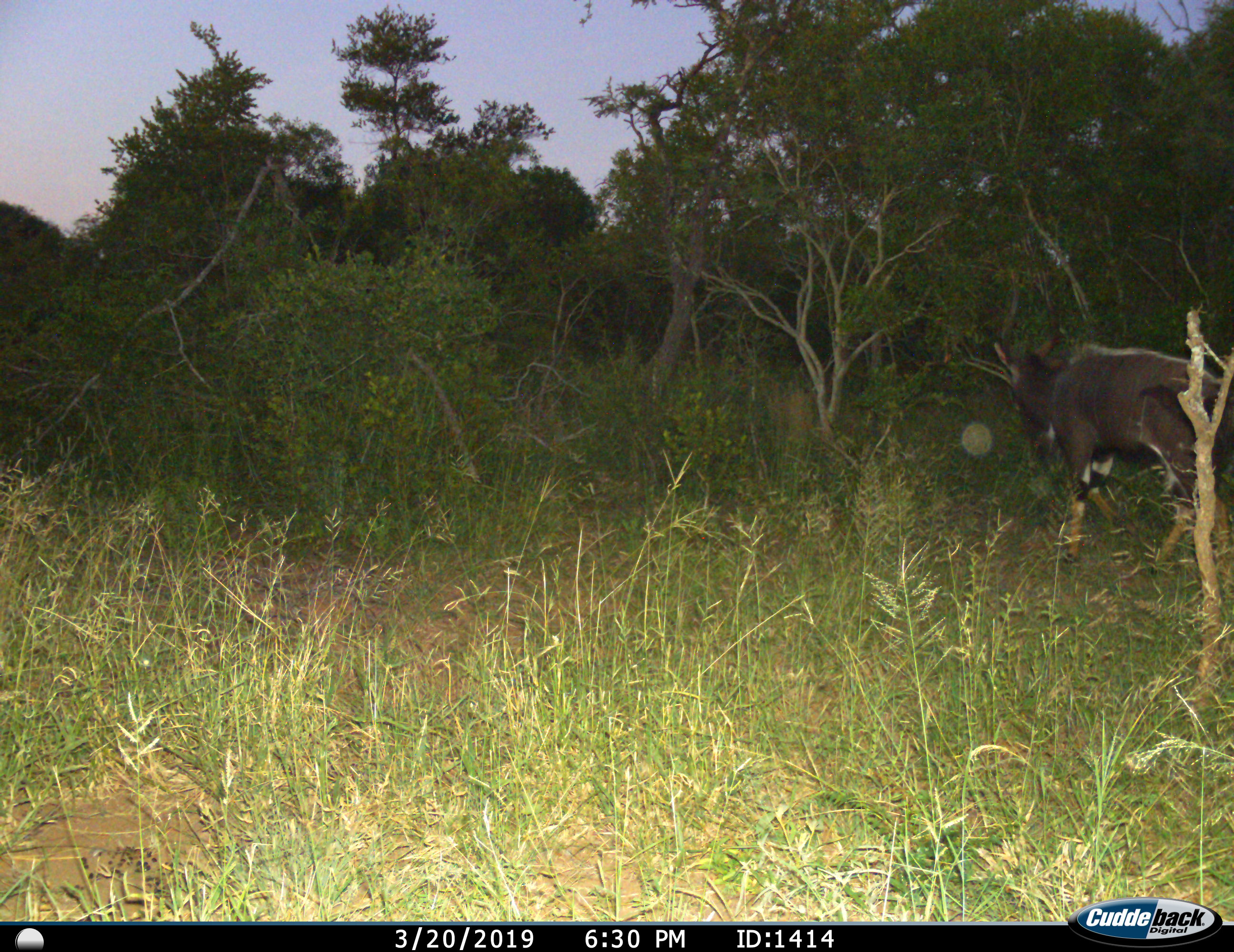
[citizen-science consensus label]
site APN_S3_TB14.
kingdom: Animalia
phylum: Chordata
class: Mammalia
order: Artiodactyla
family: Bovidae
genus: Tragelaphus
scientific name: Tragelaphus angasii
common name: nyala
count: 1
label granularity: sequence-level